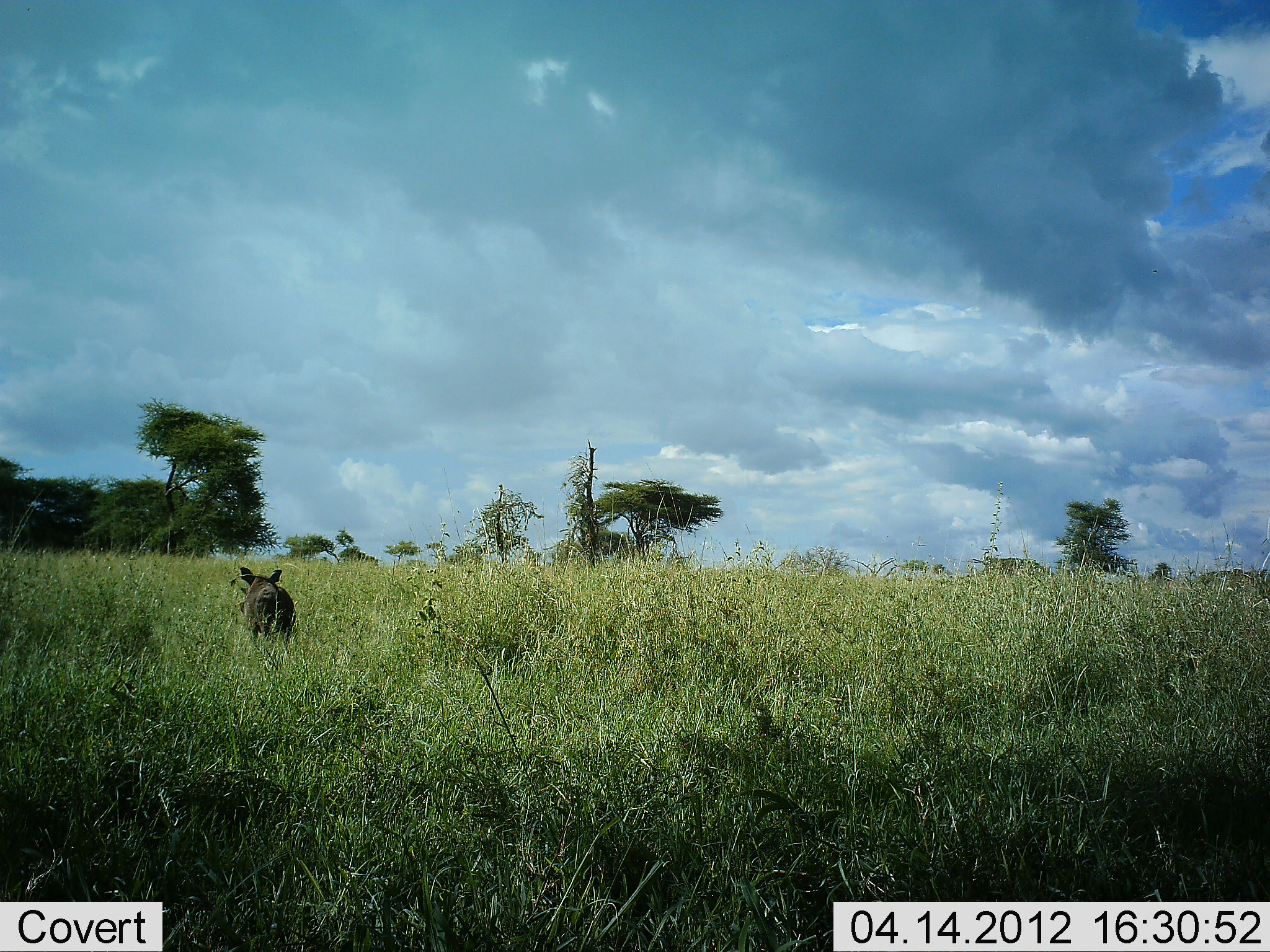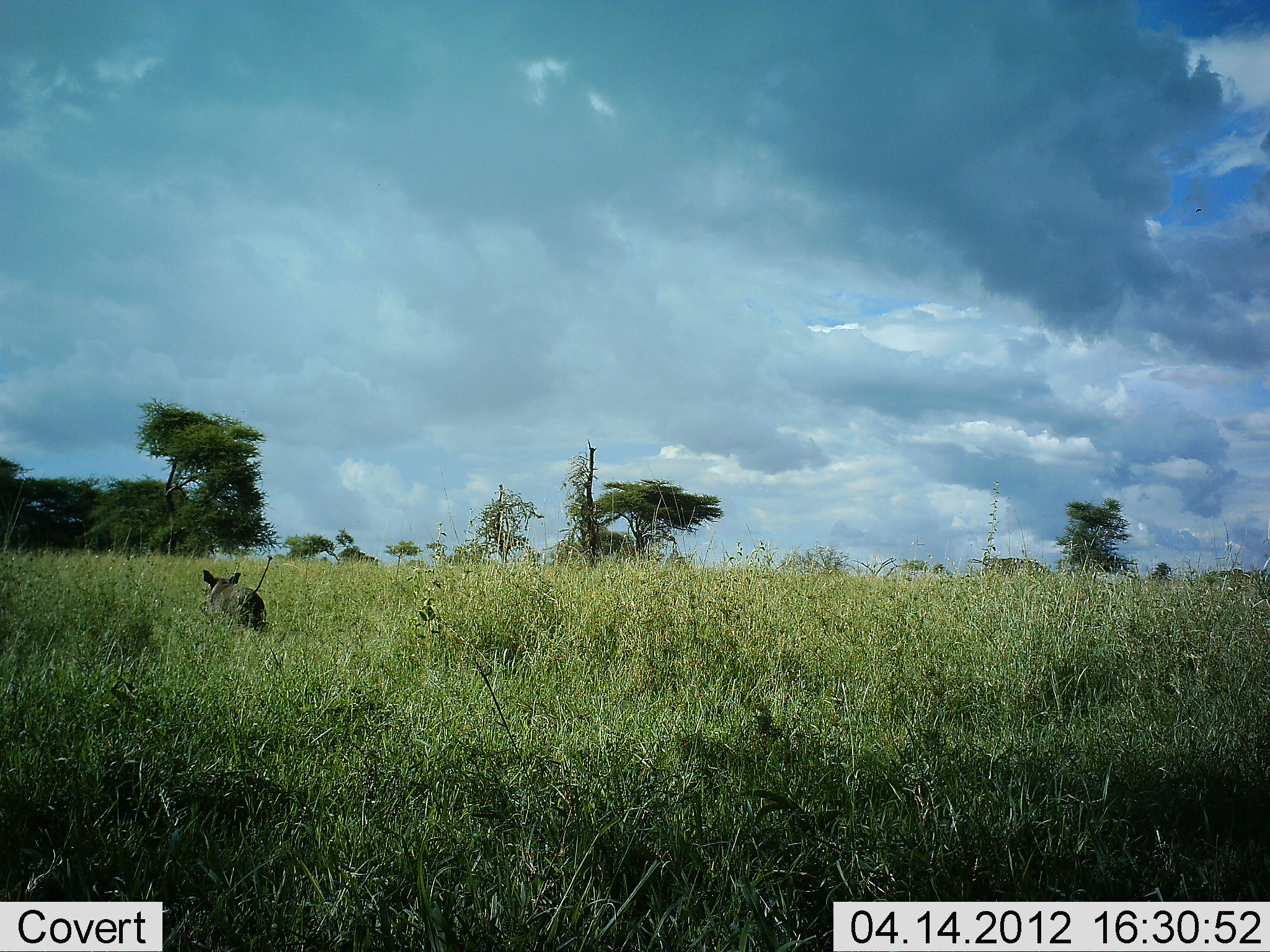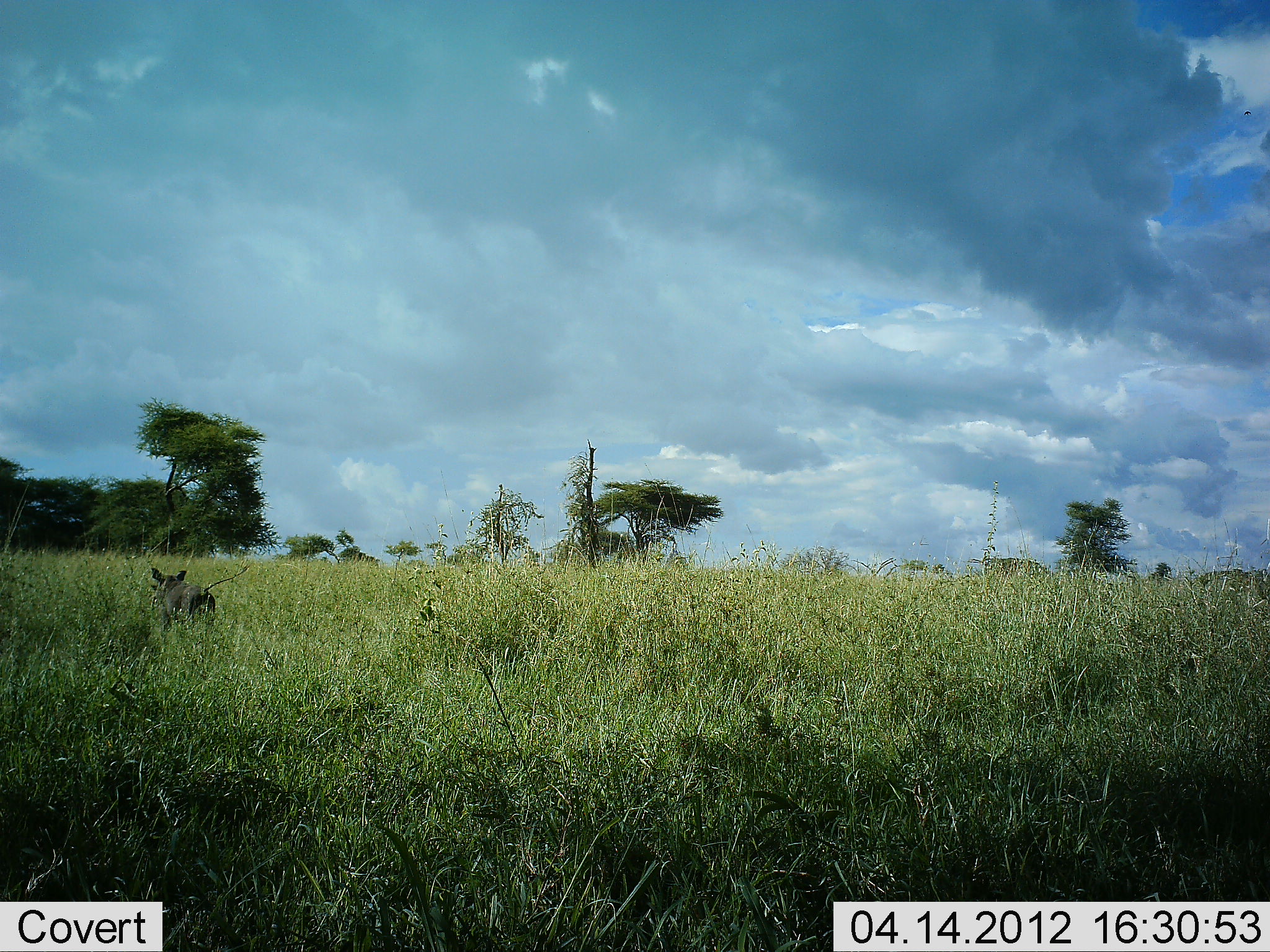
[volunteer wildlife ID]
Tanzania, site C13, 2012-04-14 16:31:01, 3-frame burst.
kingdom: Animalia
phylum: Chordata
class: Mammalia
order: Artiodactyla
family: Suidae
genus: Phacochoerus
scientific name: Phacochoerus africanus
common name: warthog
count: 1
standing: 0%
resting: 0%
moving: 100%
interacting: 0%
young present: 0%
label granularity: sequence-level